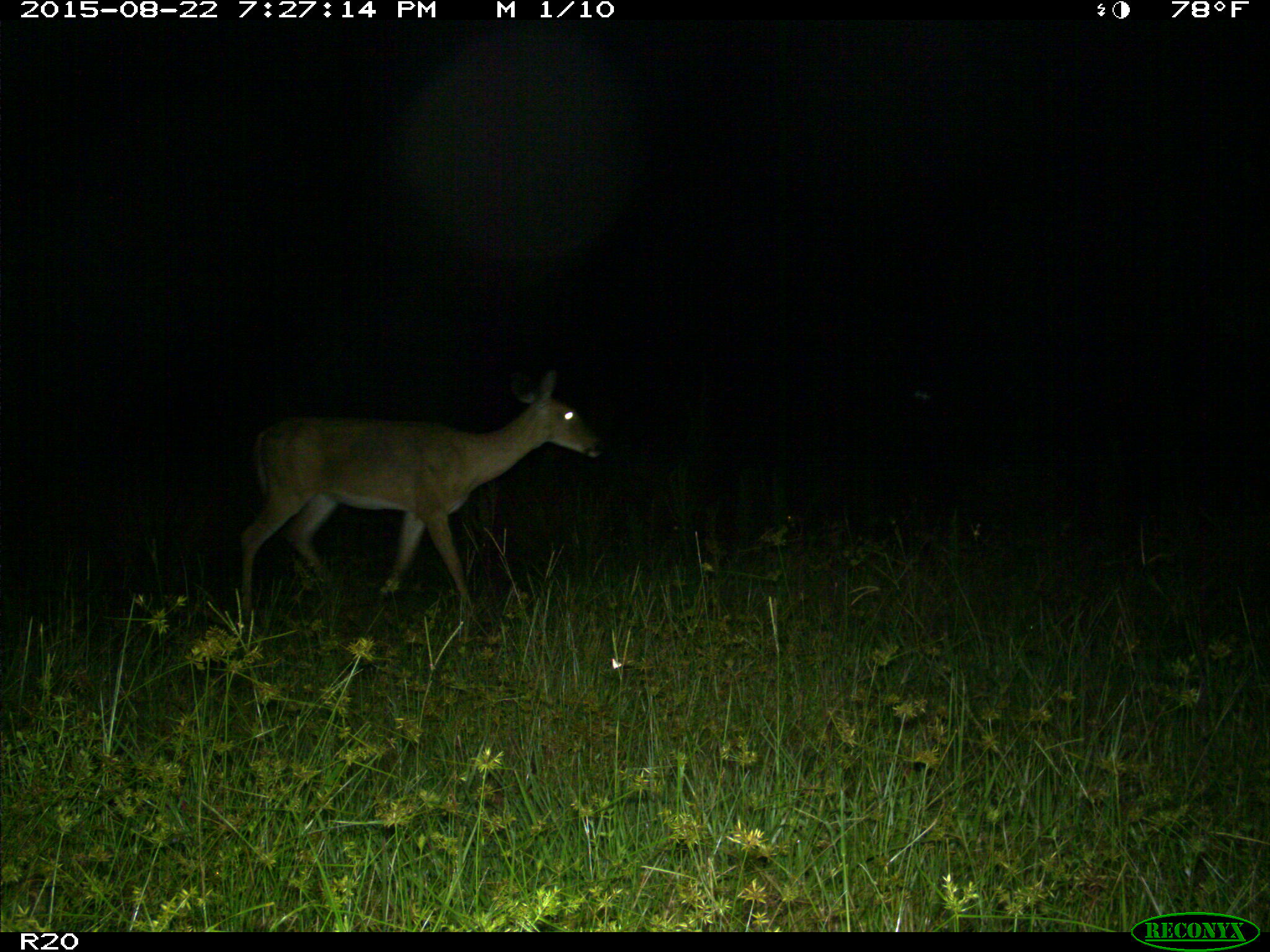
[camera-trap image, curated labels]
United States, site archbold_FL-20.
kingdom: Animalia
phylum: Chordata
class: Mammalia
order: Artiodactyla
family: Cervidae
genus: Odocoileus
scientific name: Odocoileus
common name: deer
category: unidentified deer